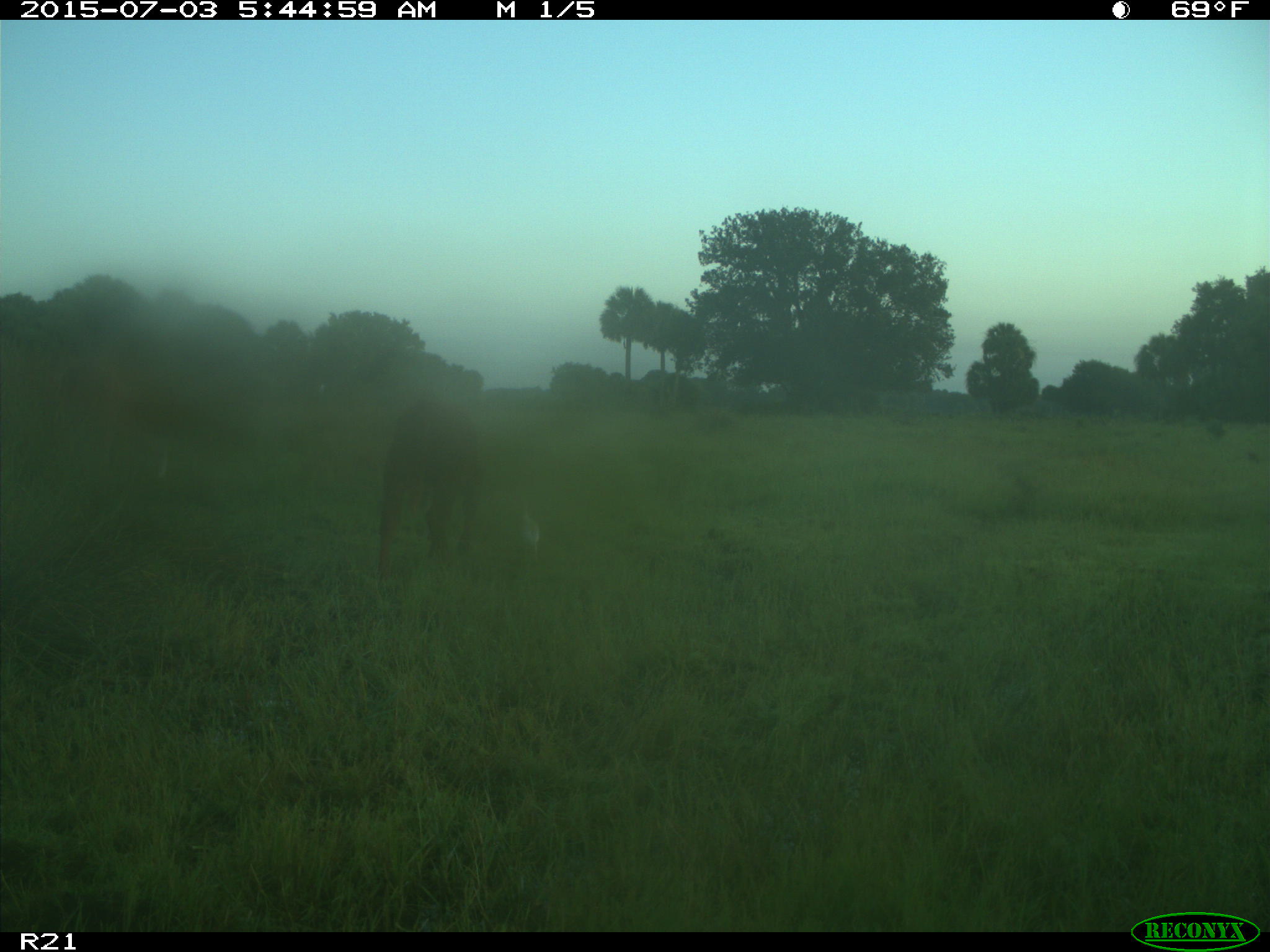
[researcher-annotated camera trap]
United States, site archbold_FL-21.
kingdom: Animalia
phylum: Chordata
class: Mammalia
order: Artiodactyla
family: Bovidae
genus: Bos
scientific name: Bos taurus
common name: domestic cow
Bos taurus (domestic cow).